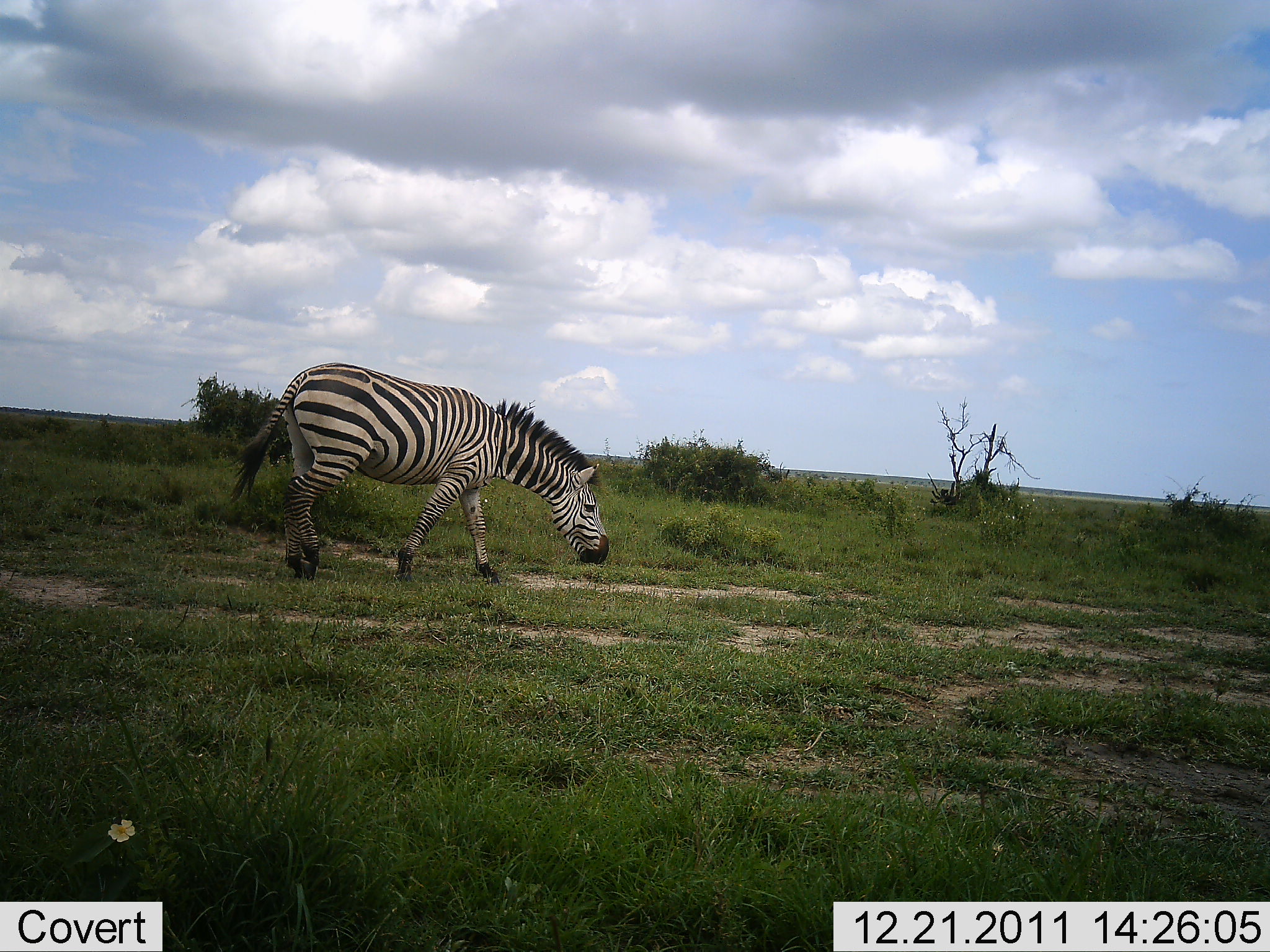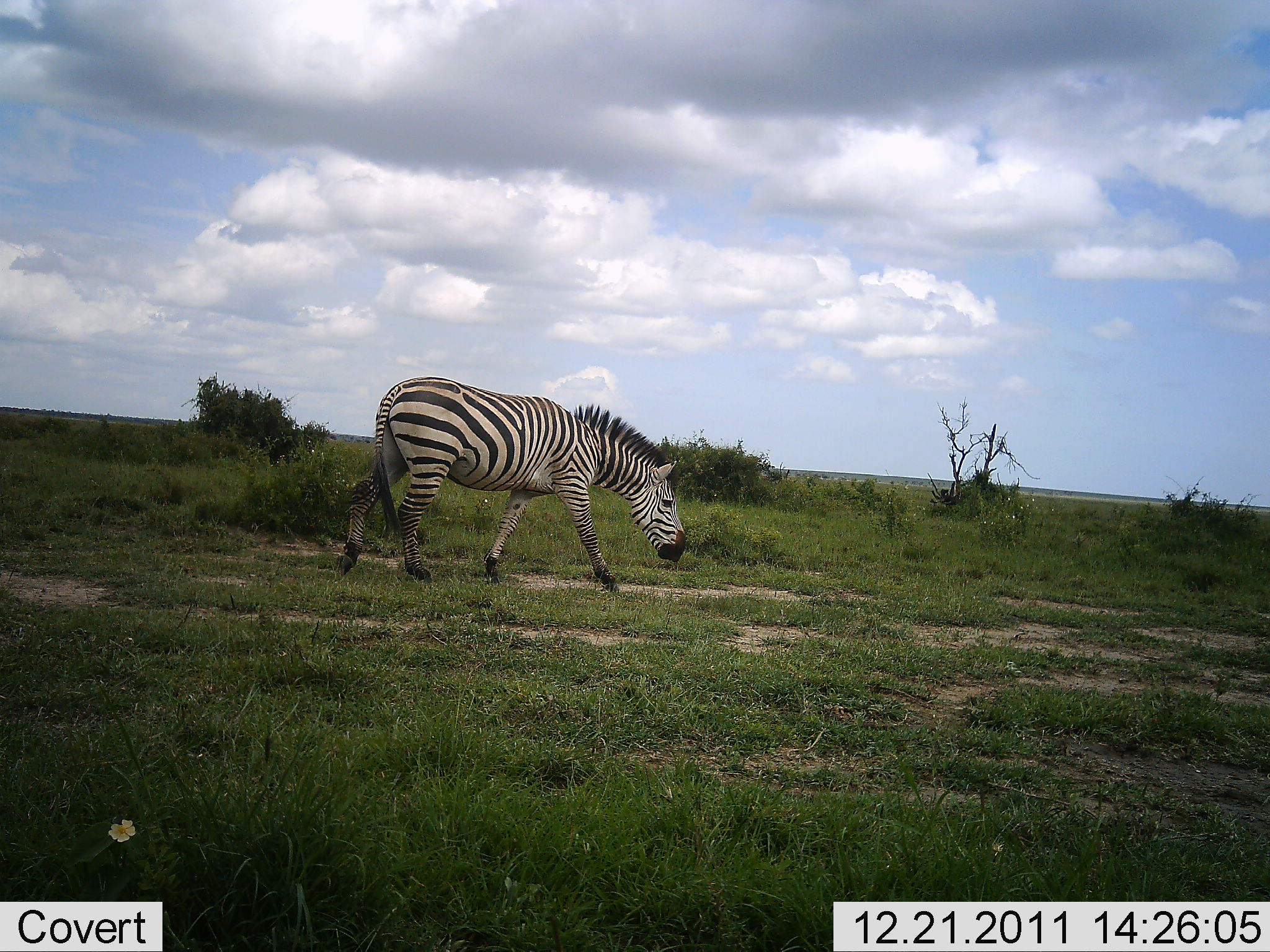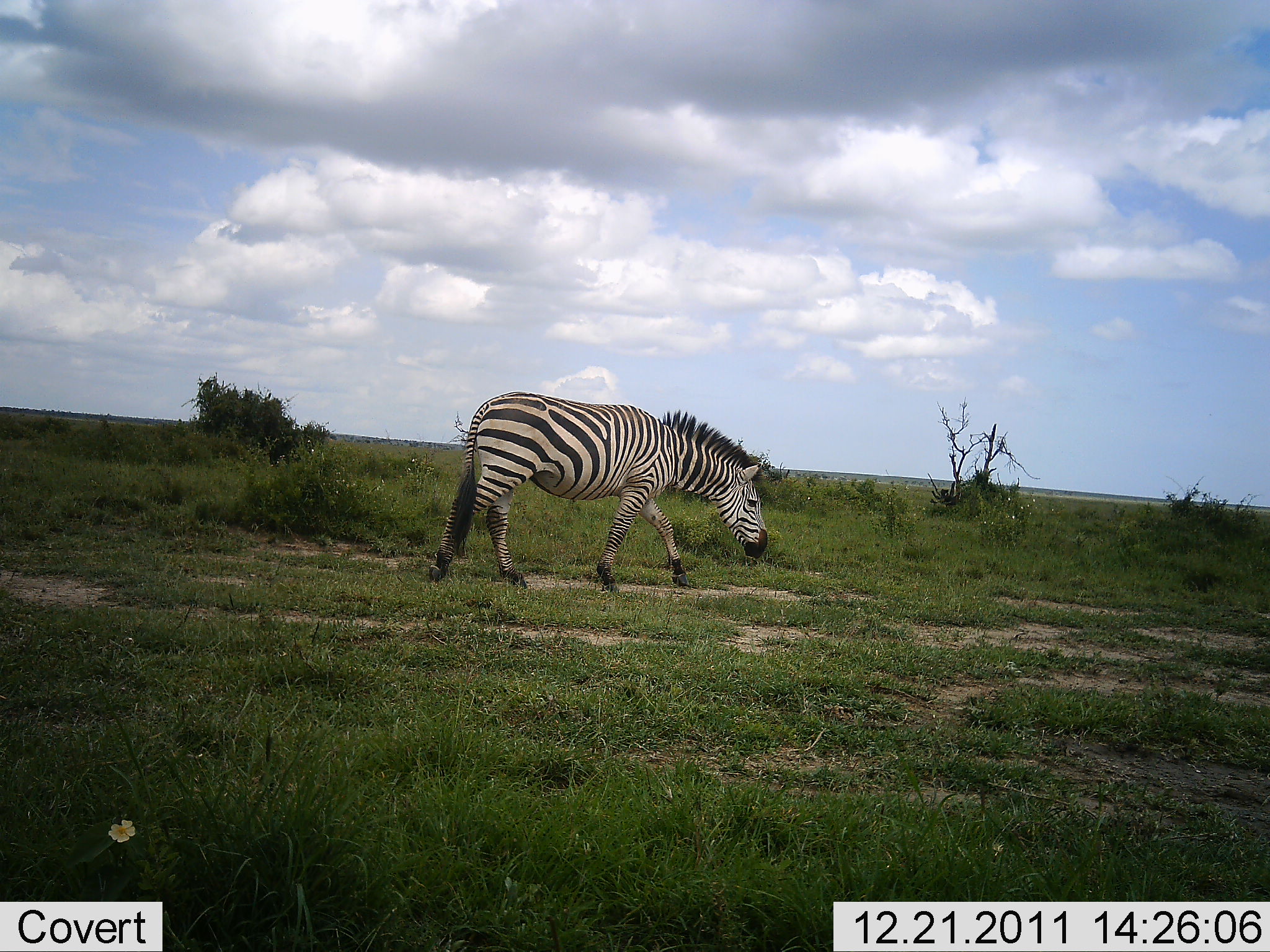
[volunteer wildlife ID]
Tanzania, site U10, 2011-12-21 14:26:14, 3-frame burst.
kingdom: Animalia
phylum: Chordata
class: Mammalia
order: Perissodactyla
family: Equidae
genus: Equus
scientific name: Equus quagga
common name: plains zebra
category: zebra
Zebra (plains zebra) (Equus quagga), count 1. Behavior (volunteer vote fractions): standing 8%, resting 0%, moving 85%, interacting 0%. Young present (vote fraction): 0%. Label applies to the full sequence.